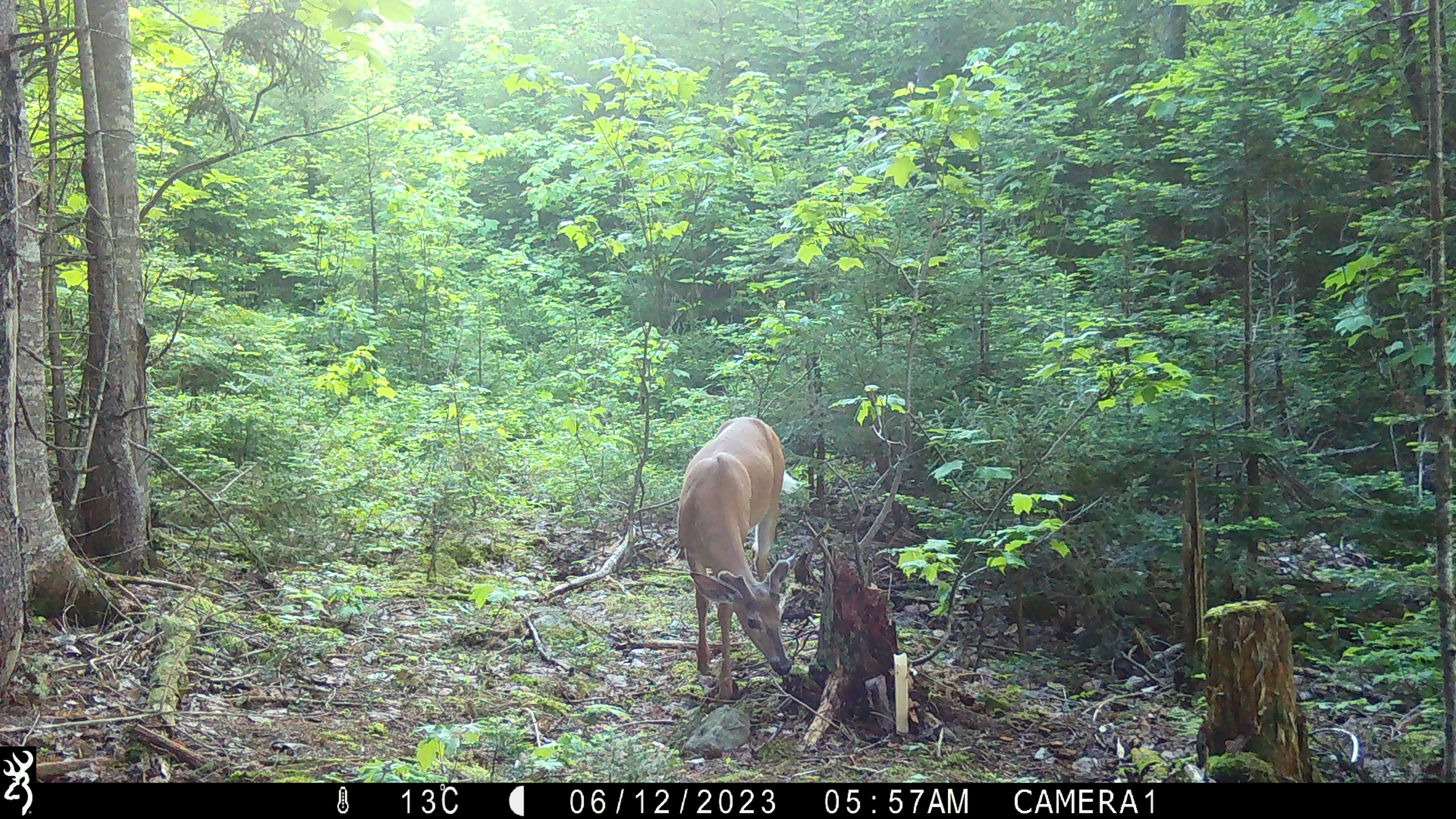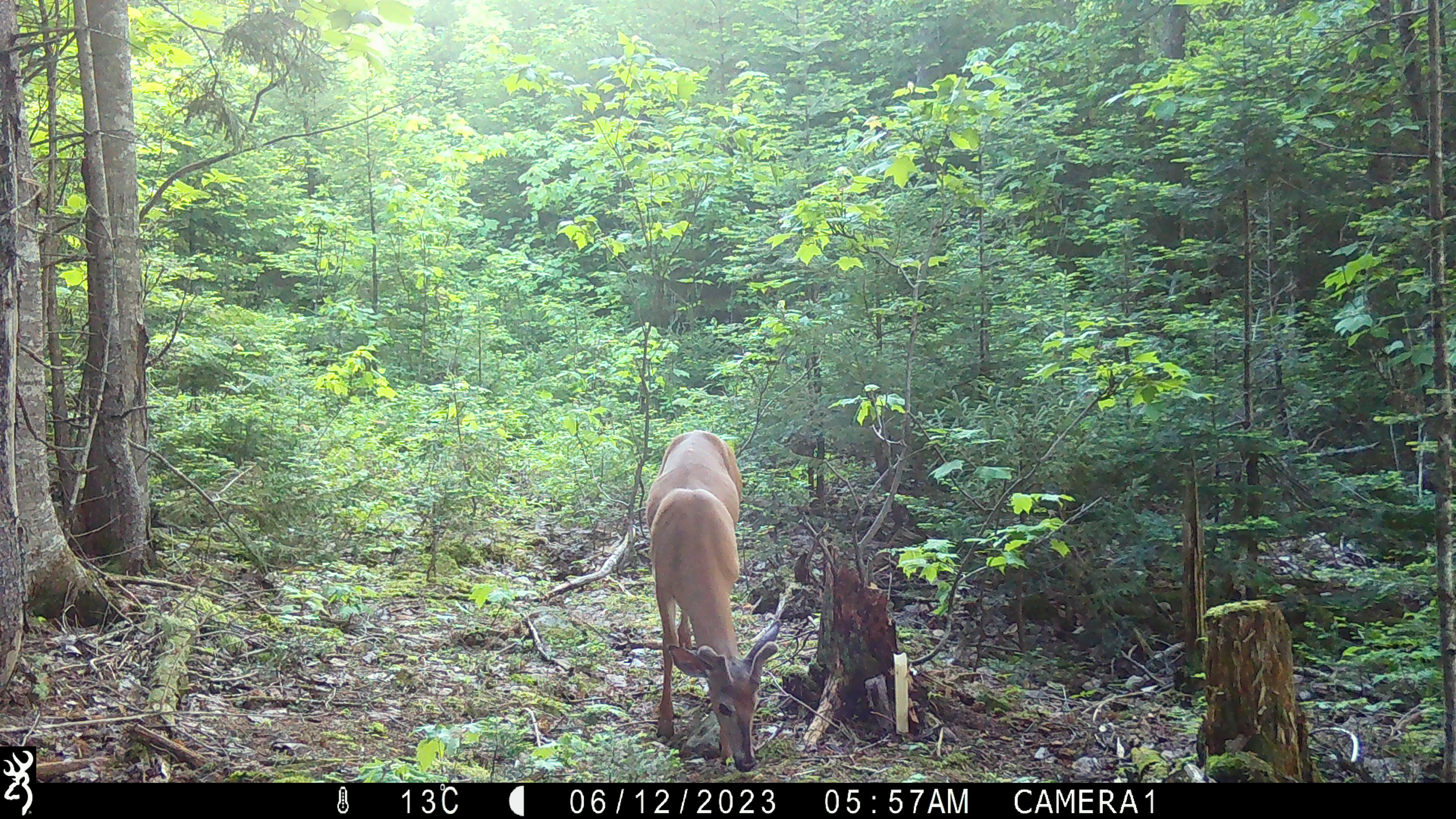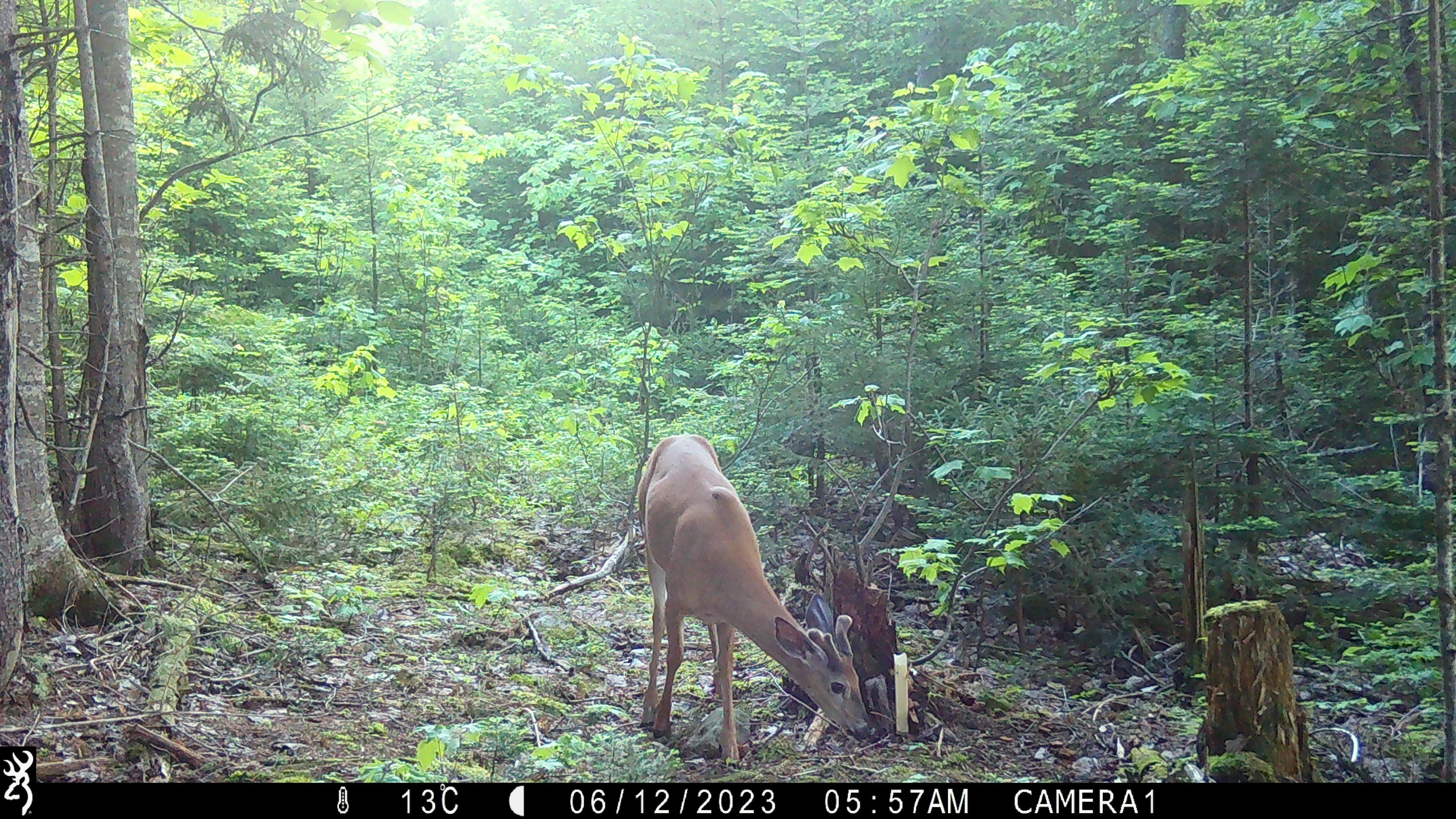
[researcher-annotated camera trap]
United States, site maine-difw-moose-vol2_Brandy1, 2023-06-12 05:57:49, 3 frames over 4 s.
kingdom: Animalia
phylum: Chordata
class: Mammalia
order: Artiodactyla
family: Cervidae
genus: Odocoileus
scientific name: Odocoileus virginianus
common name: white-tailed deer